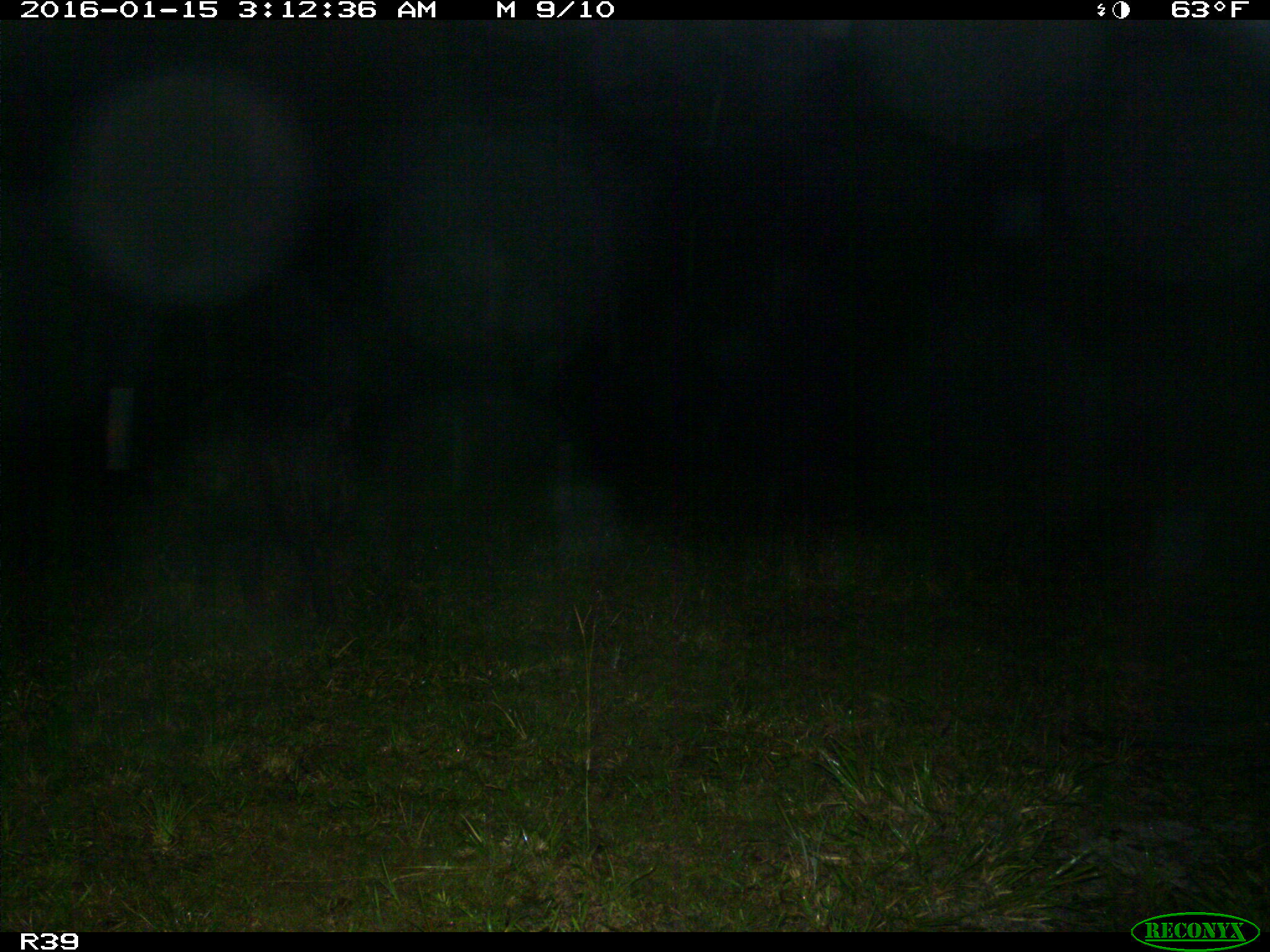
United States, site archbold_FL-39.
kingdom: Animalia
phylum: Chordata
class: Mammalia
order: Artiodactyla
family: Suidae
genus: Sus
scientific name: Sus scrofa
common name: wild boar